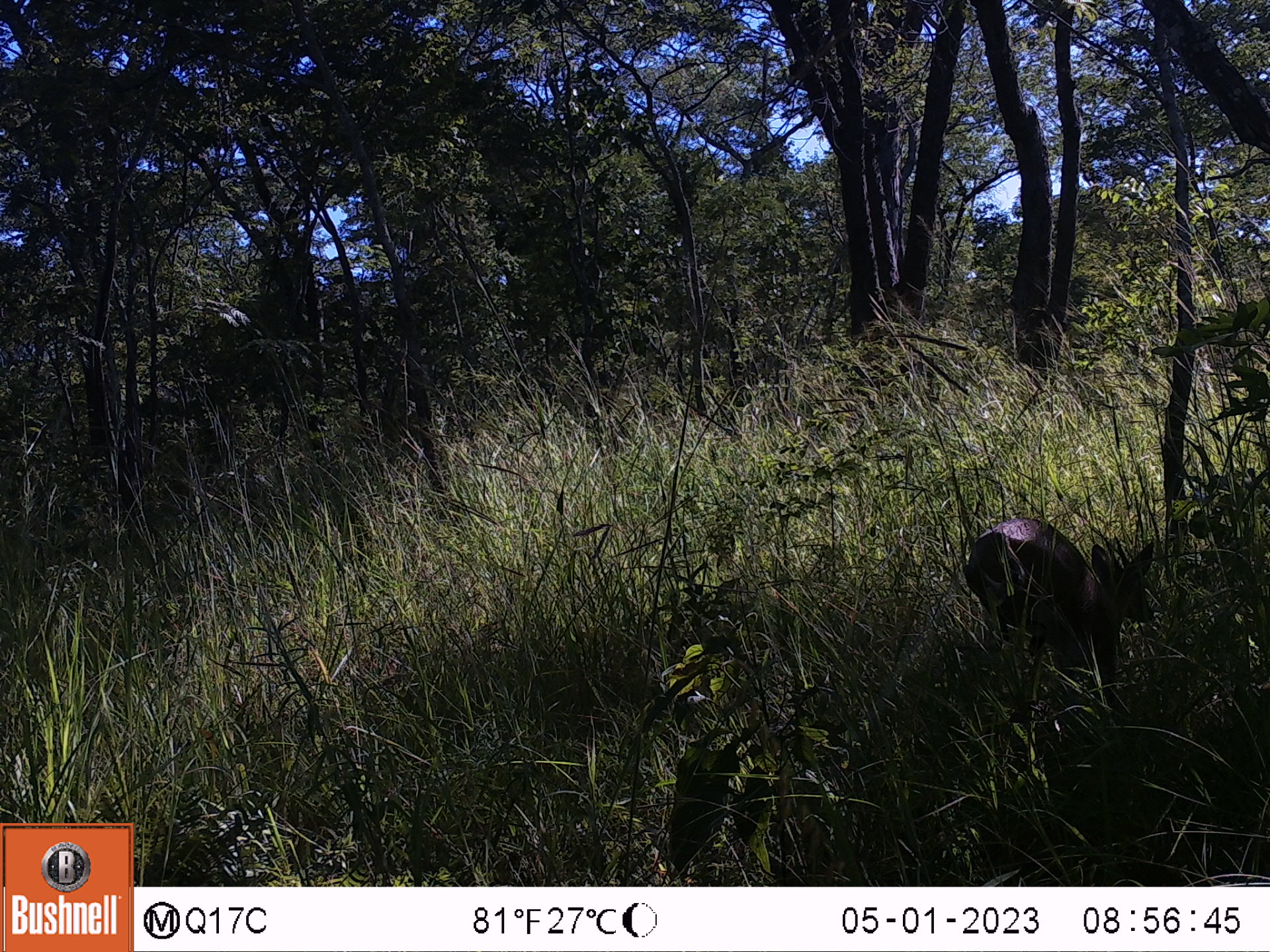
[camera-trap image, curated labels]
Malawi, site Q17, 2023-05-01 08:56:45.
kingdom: Animalia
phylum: Chordata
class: Mammalia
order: Artiodactyla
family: Bovidae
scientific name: Antilopinae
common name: small antelope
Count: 1.